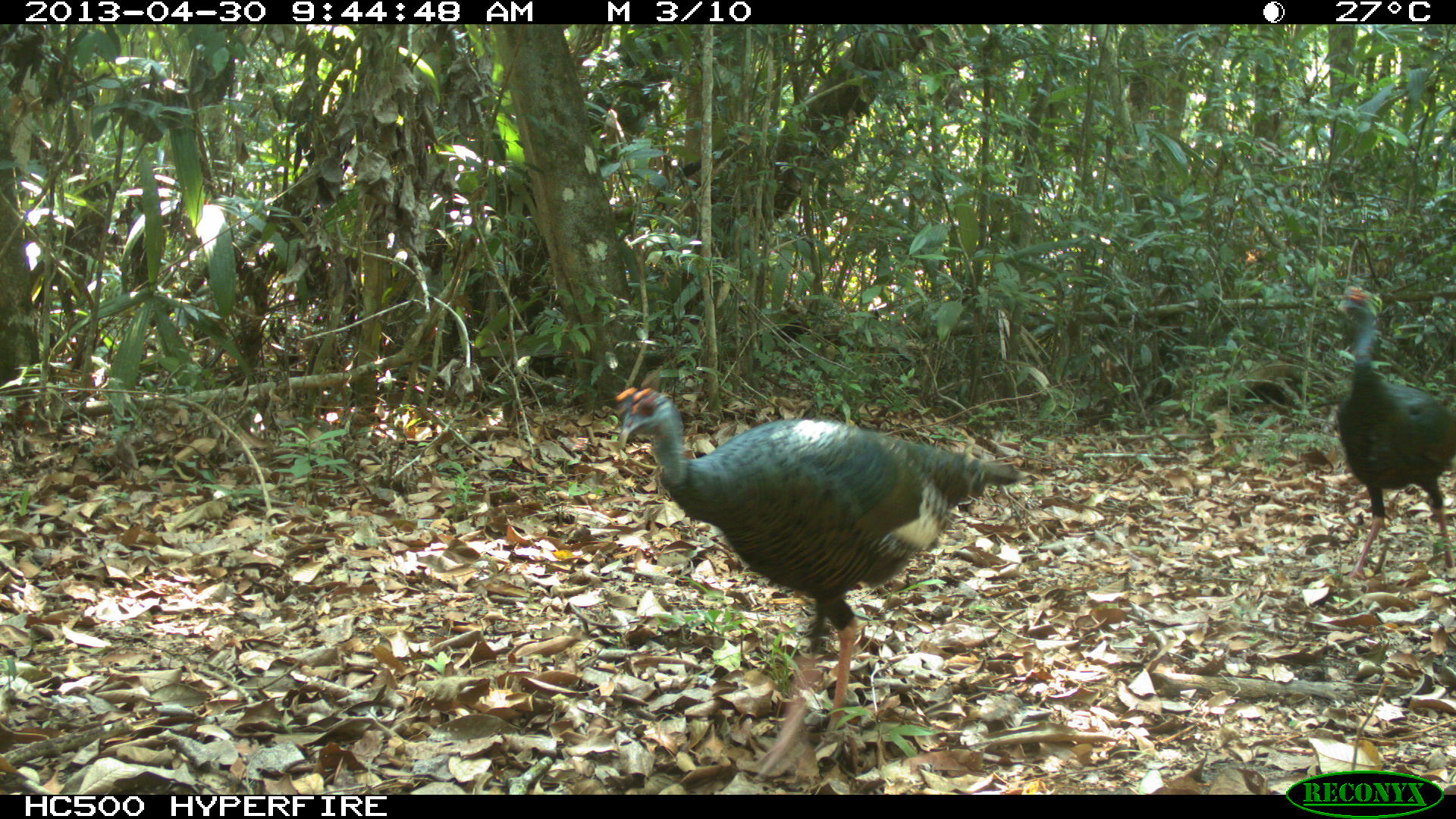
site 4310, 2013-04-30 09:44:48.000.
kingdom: Animalia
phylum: Chordata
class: Aves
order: Galliformes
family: Phasianidae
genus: Meleagris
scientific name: Meleagris ocellata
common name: ocellated turkey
Meleagris ocellata (ocellated turkey), count 2.